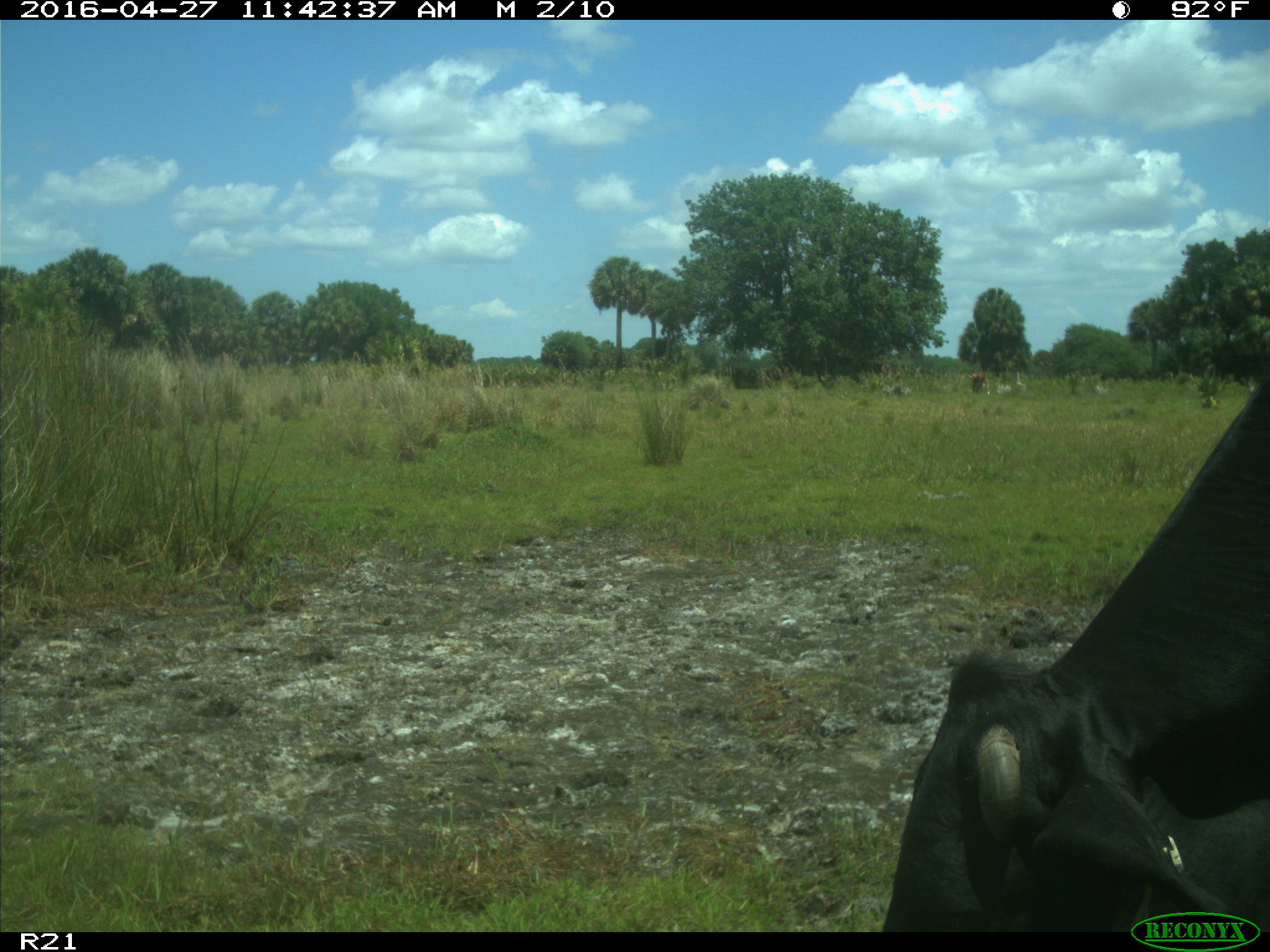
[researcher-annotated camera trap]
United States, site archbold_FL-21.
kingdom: Animalia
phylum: Chordata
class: Mammalia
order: Artiodactyla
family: Bovidae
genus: Bos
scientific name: Bos taurus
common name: domestic cow